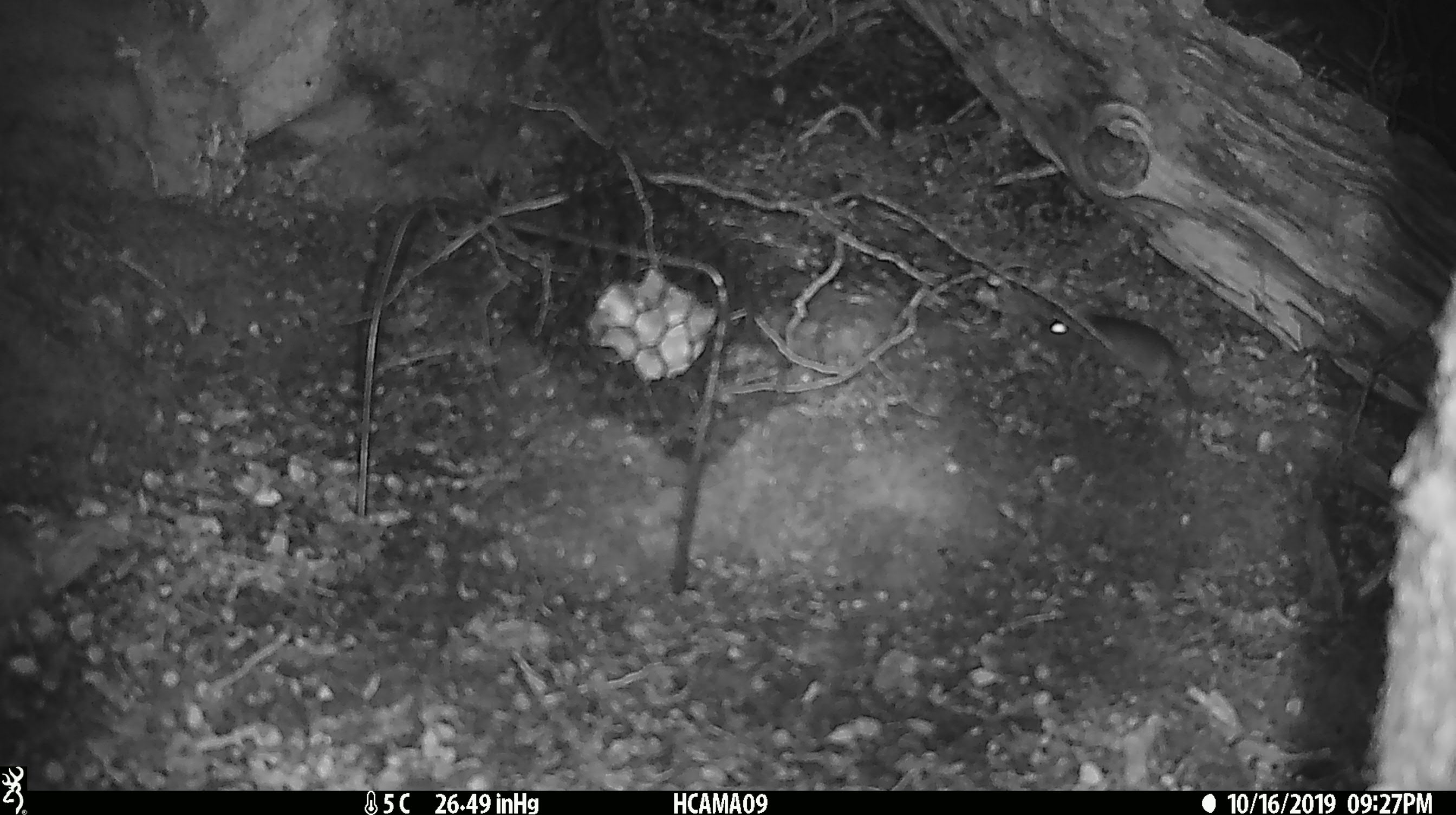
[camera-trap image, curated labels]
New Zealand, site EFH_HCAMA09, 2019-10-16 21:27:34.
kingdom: Animalia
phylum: Chordata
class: Mammalia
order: Rodentia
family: Muridae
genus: Mus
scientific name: Mus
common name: mouse